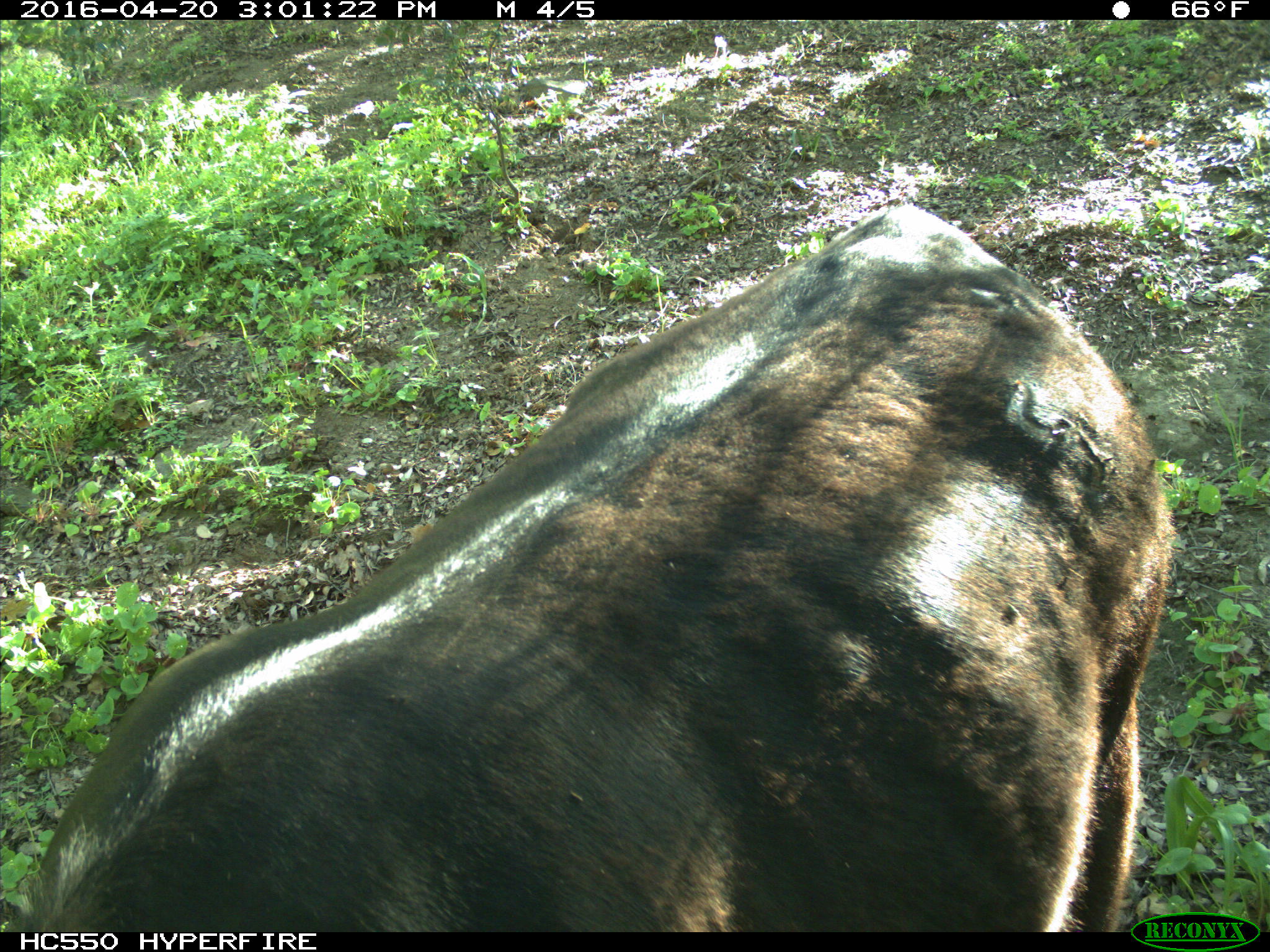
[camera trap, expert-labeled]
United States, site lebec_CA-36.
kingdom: Animalia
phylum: Chordata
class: Mammalia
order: Artiodactyla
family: Bovidae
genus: Bos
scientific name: Bos taurus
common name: domestic cow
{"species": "Bos taurus (domestic cow)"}